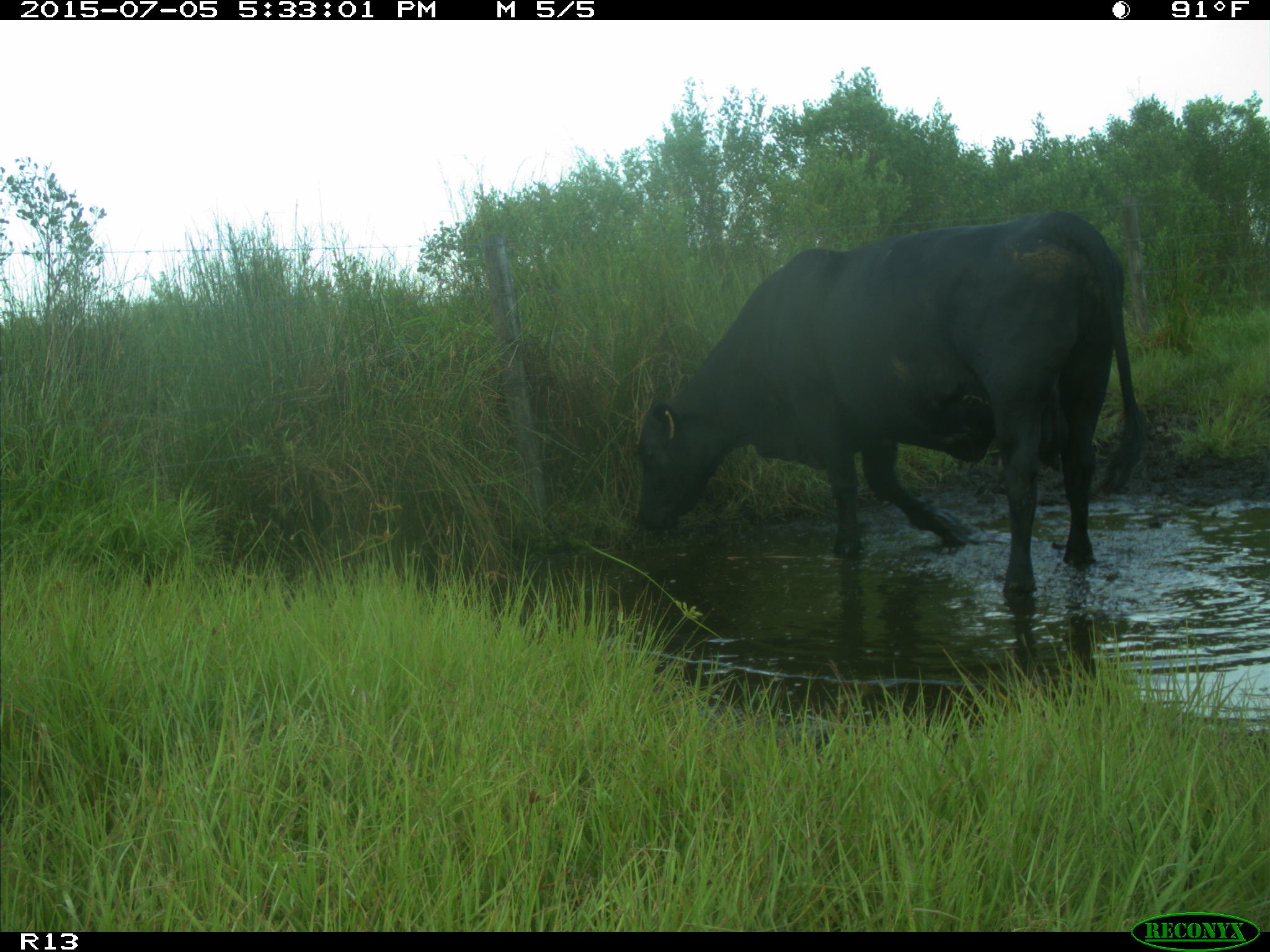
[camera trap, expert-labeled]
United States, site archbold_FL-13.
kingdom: Animalia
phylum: Chordata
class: Mammalia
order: Artiodactyla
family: Bovidae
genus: Bos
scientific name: Bos taurus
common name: domestic cow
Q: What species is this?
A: Bos taurus (domestic cow).